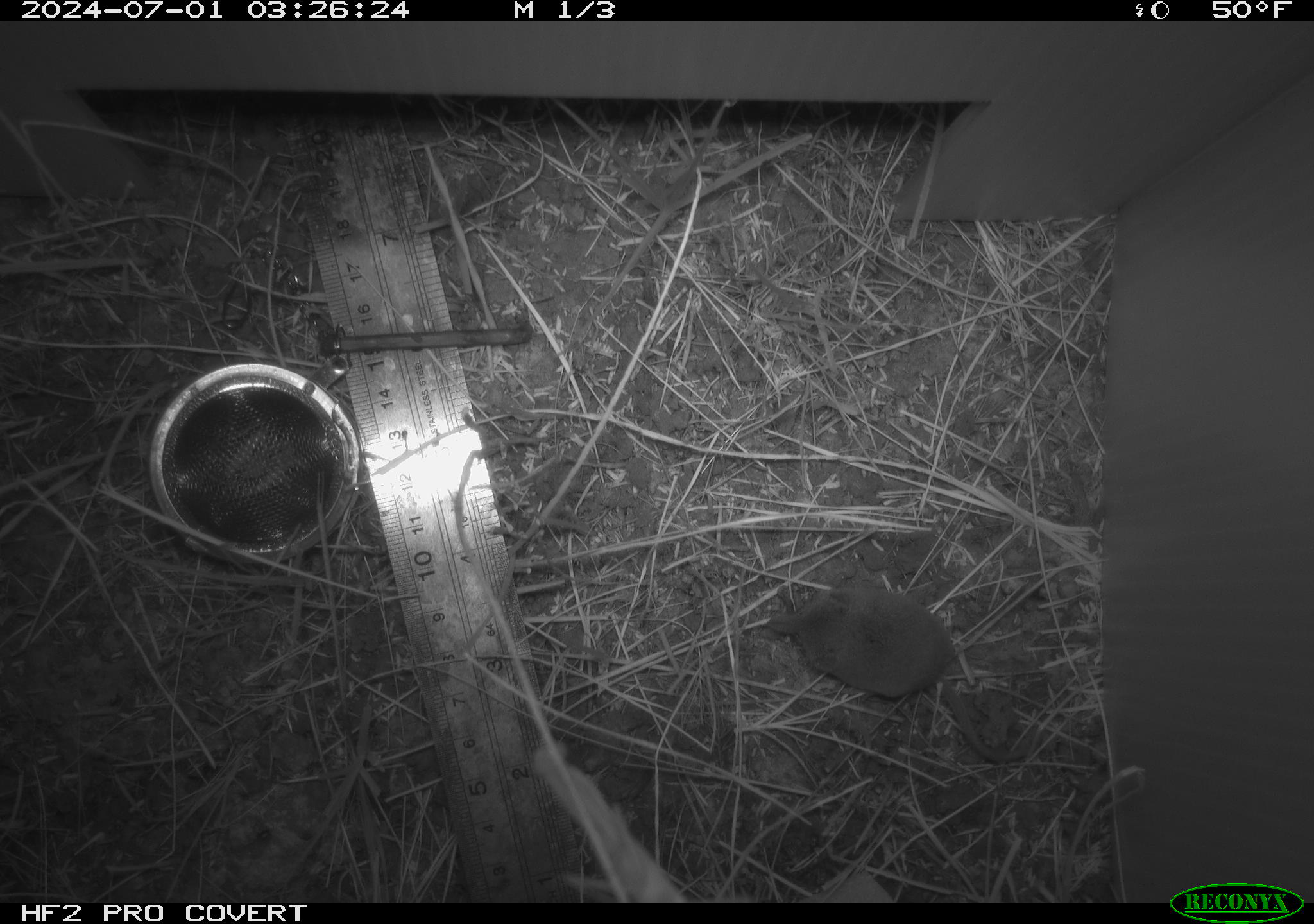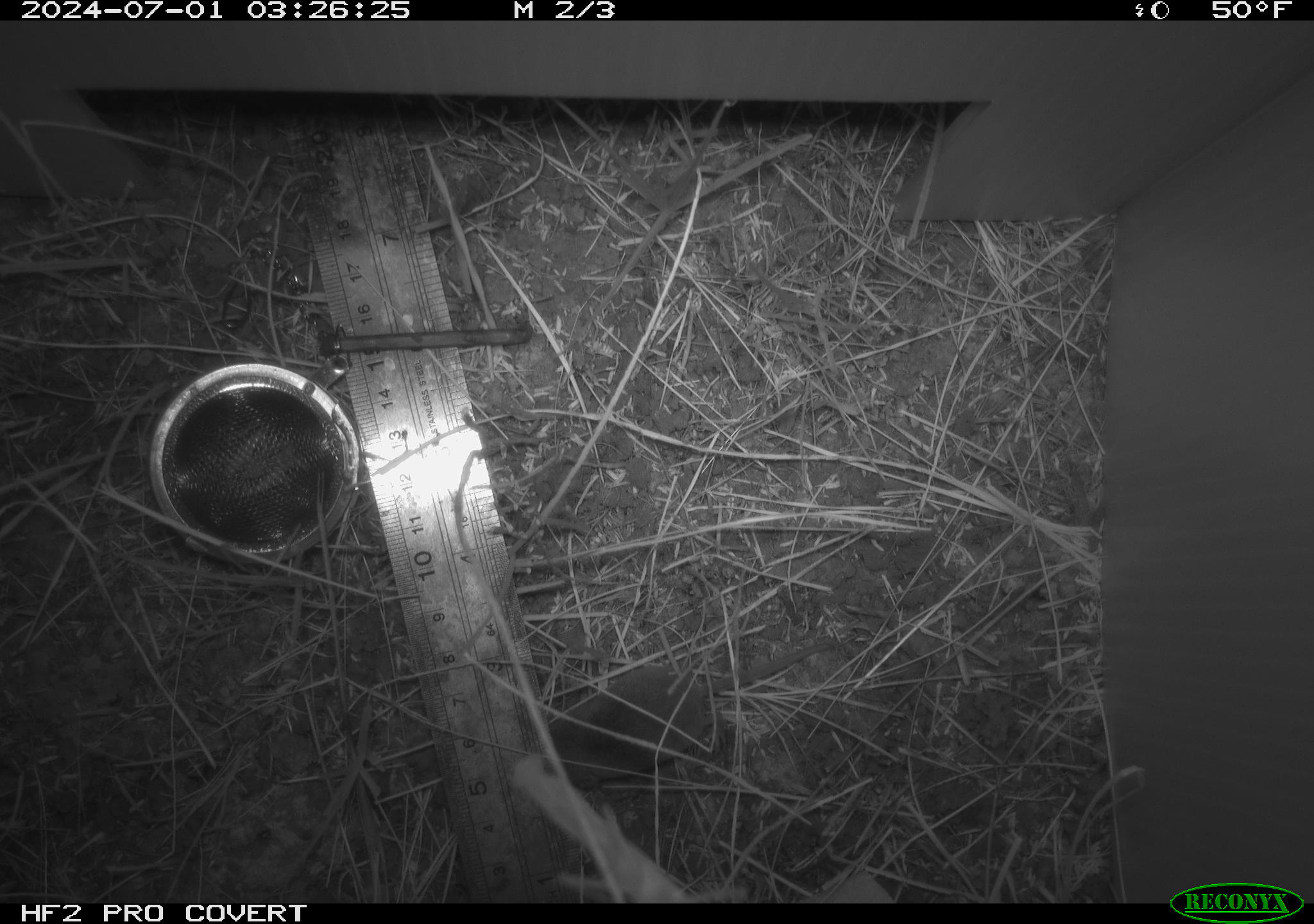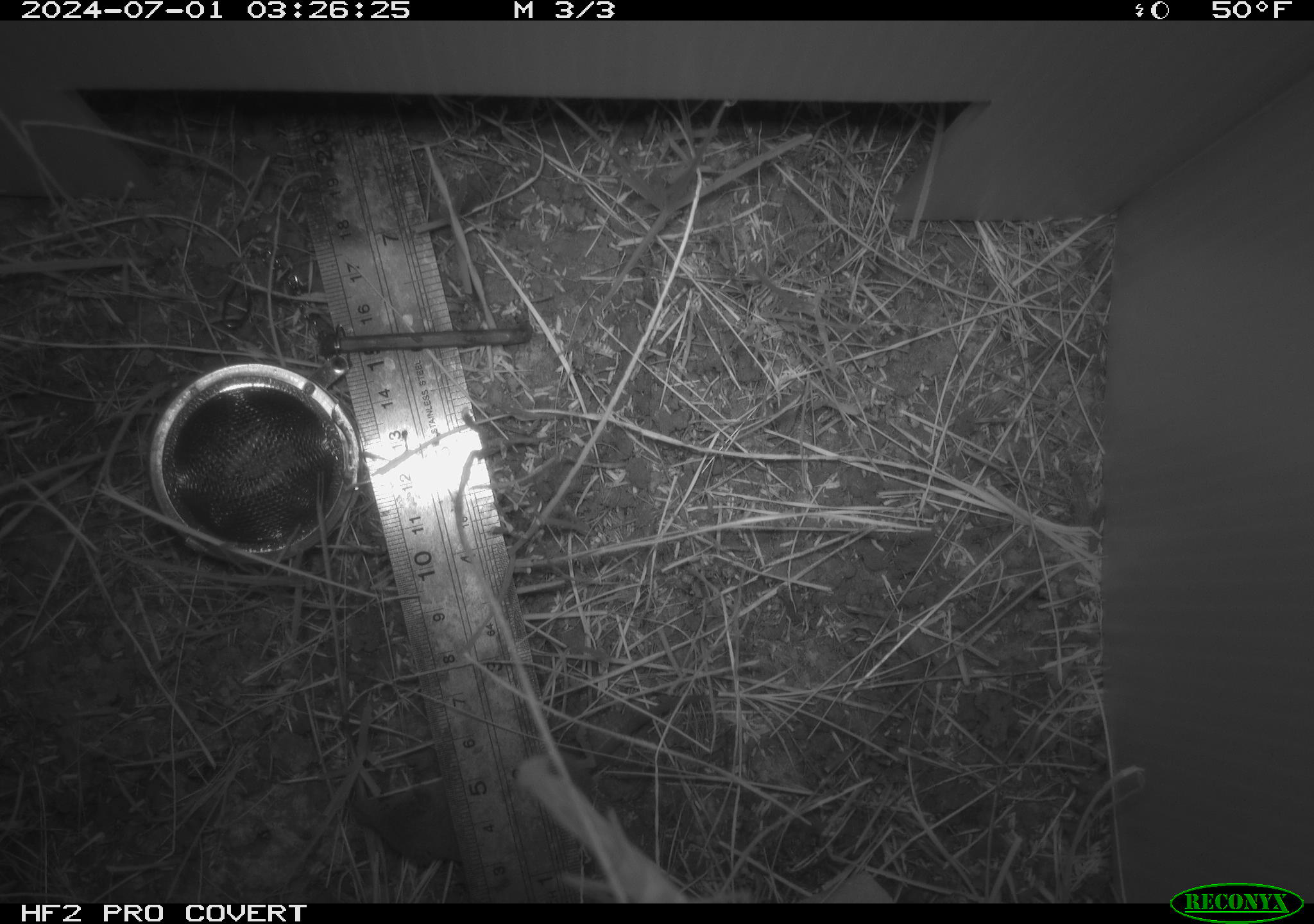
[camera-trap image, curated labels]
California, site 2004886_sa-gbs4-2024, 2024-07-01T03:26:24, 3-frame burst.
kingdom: Animalia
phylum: Chordata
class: Mammalia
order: Eulipotyphla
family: Soricidae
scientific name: Soricidae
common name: shrews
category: soricidae family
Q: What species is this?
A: Soricidae family (shrews) (Soricidae).